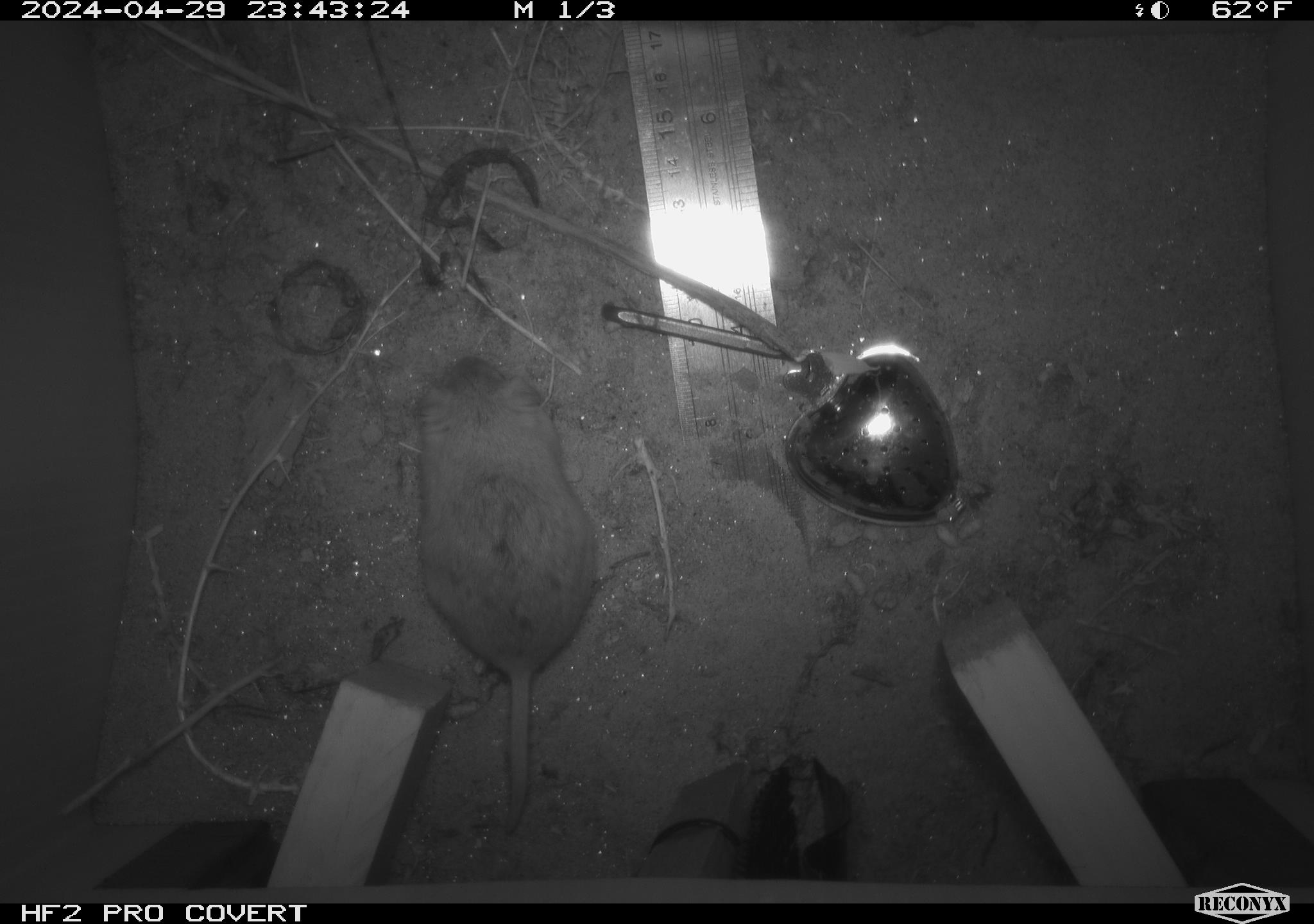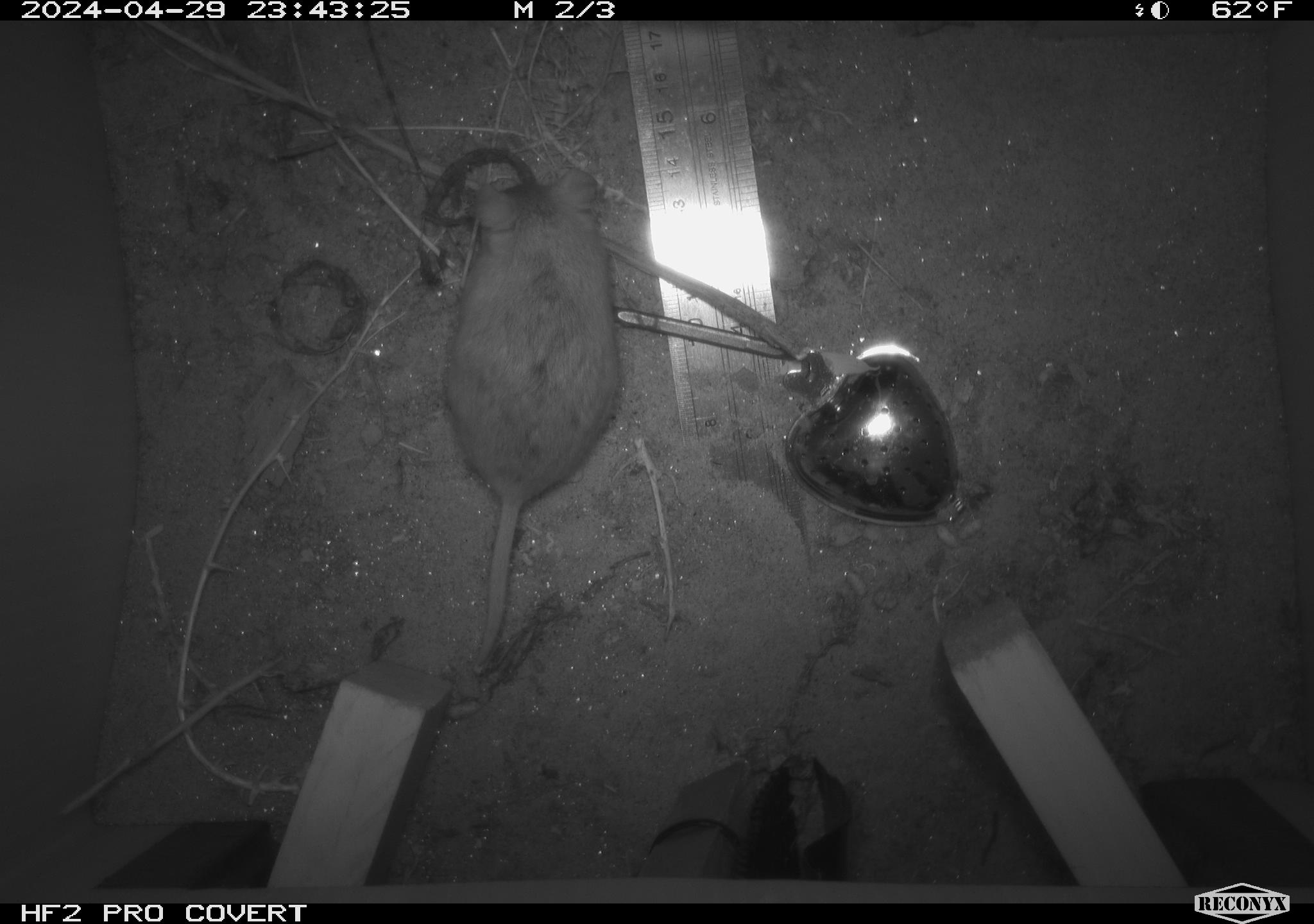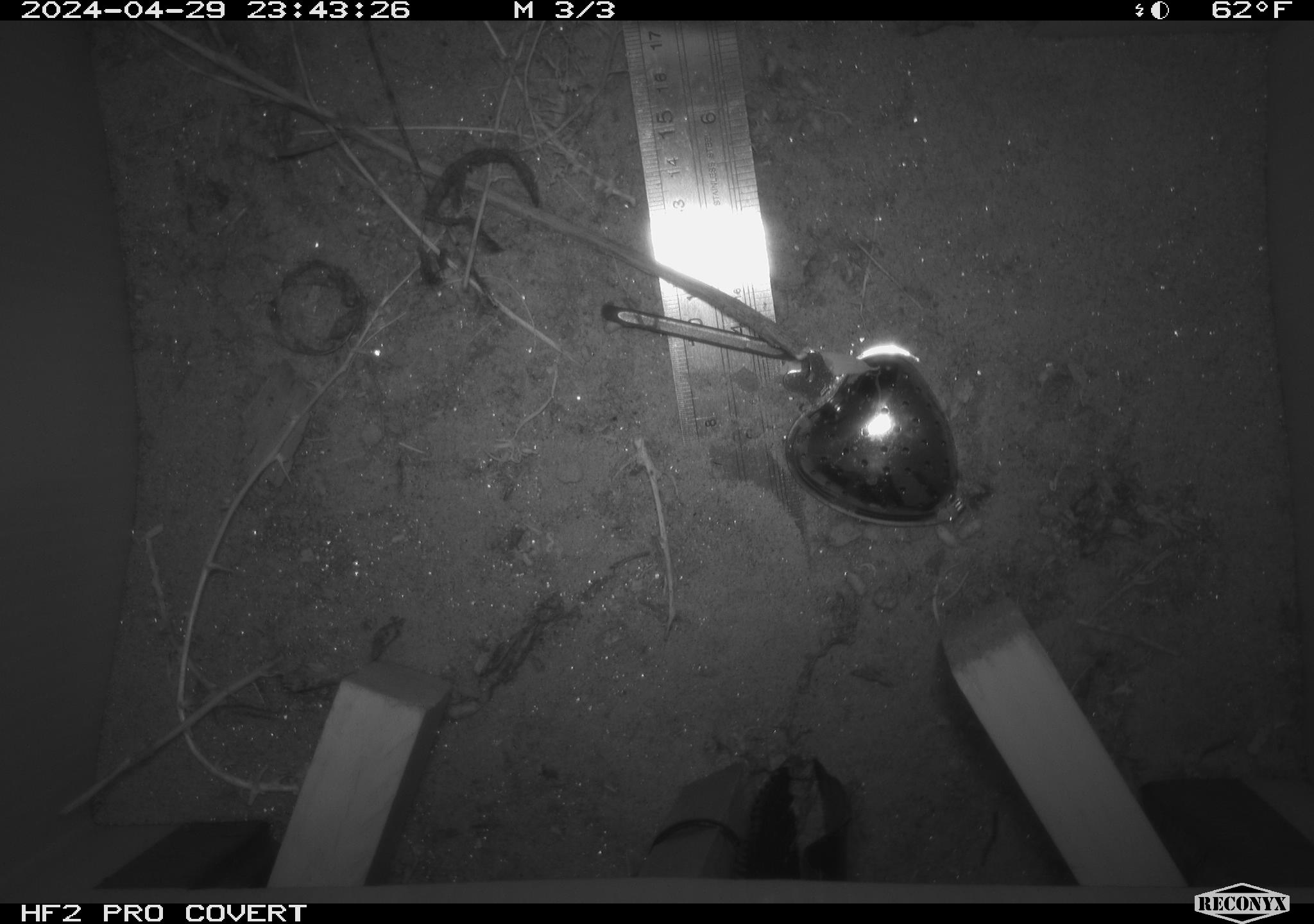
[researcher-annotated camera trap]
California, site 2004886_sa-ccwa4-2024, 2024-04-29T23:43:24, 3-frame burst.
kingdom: Animalia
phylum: Chordata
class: Mammalia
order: Rodentia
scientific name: Rodentia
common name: woodrat or rat or mouse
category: woodrat or rat or mouse species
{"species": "woodrat or rat or mouse species (woodrat or rat or mouse) (Rodentia)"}